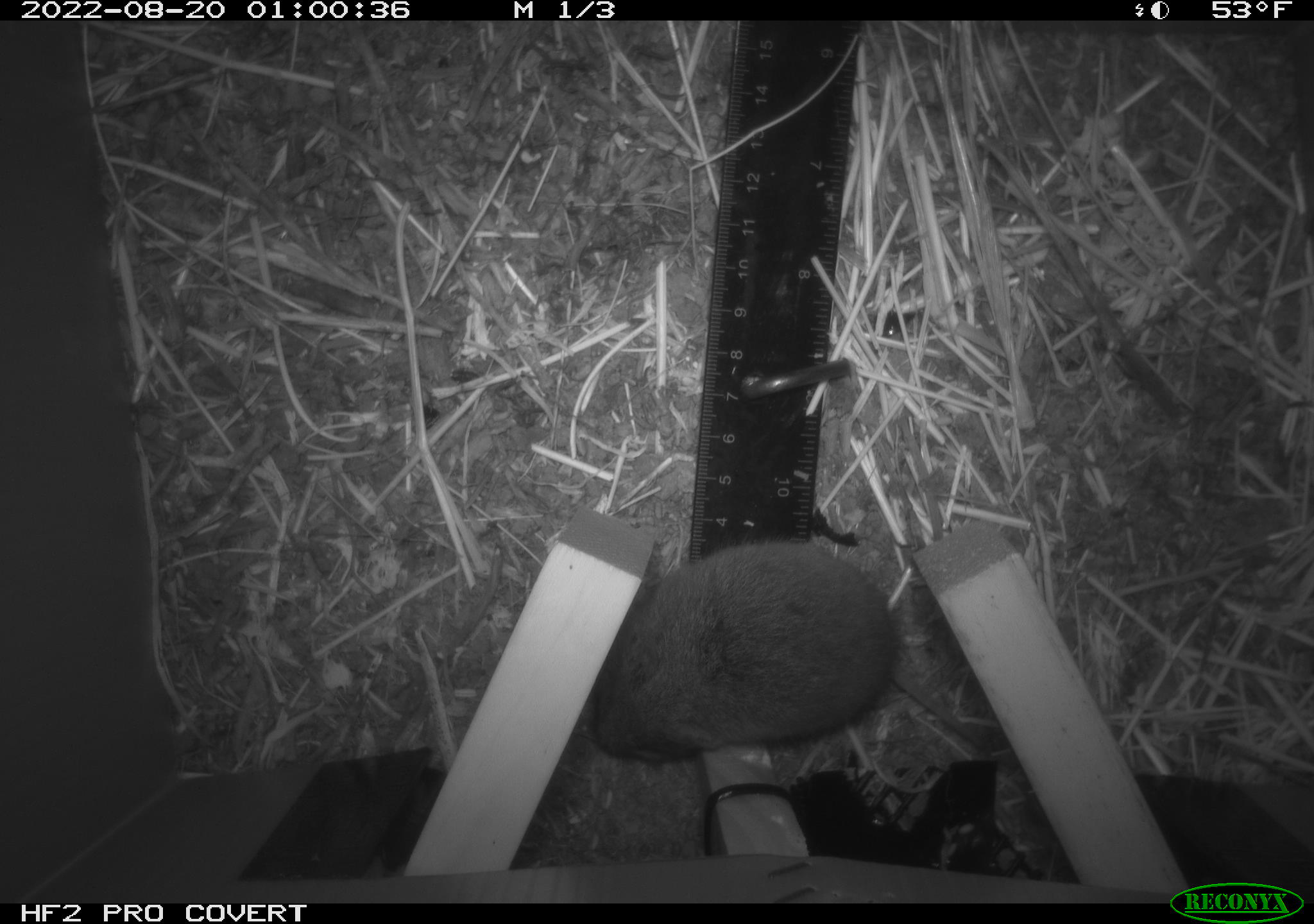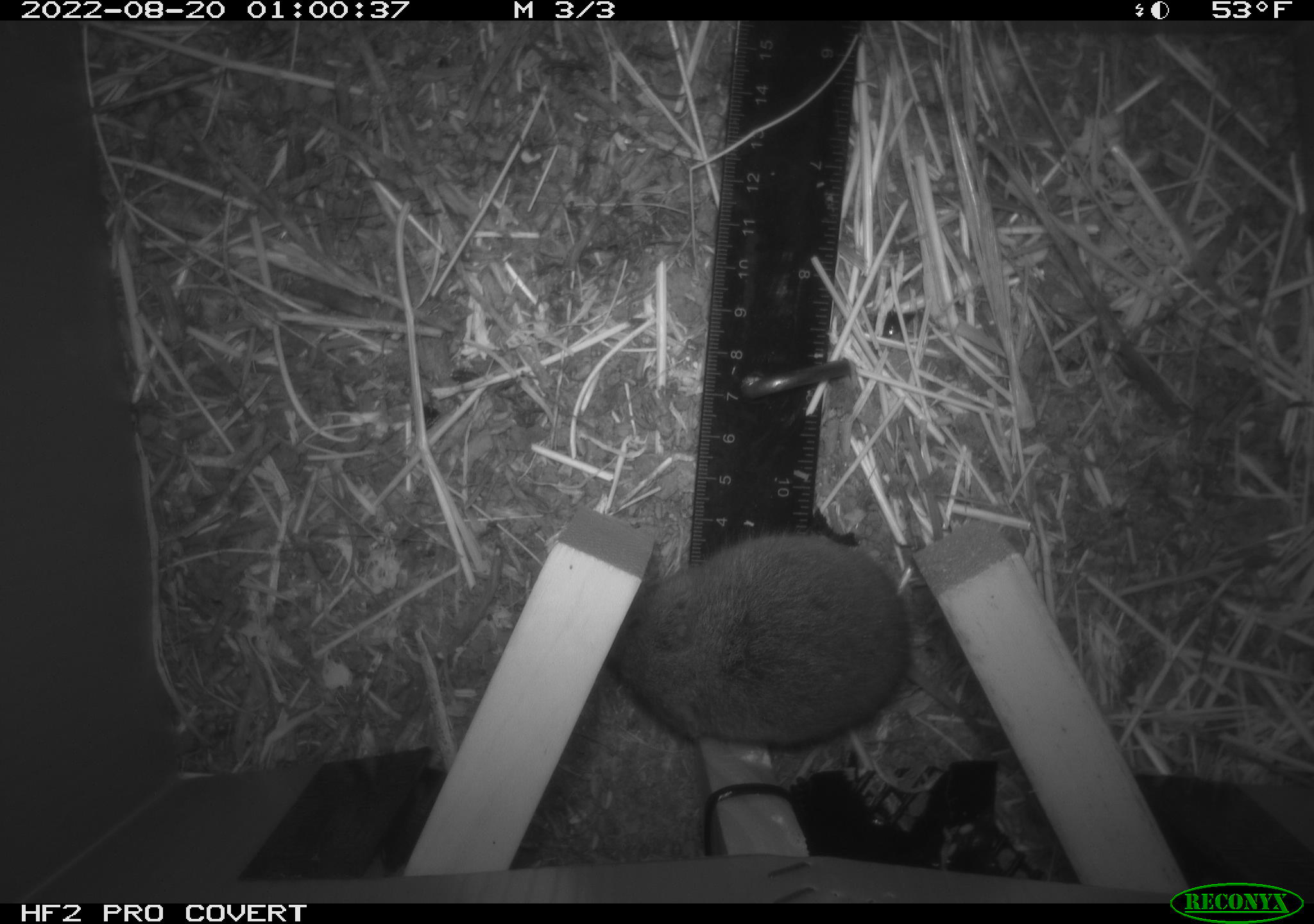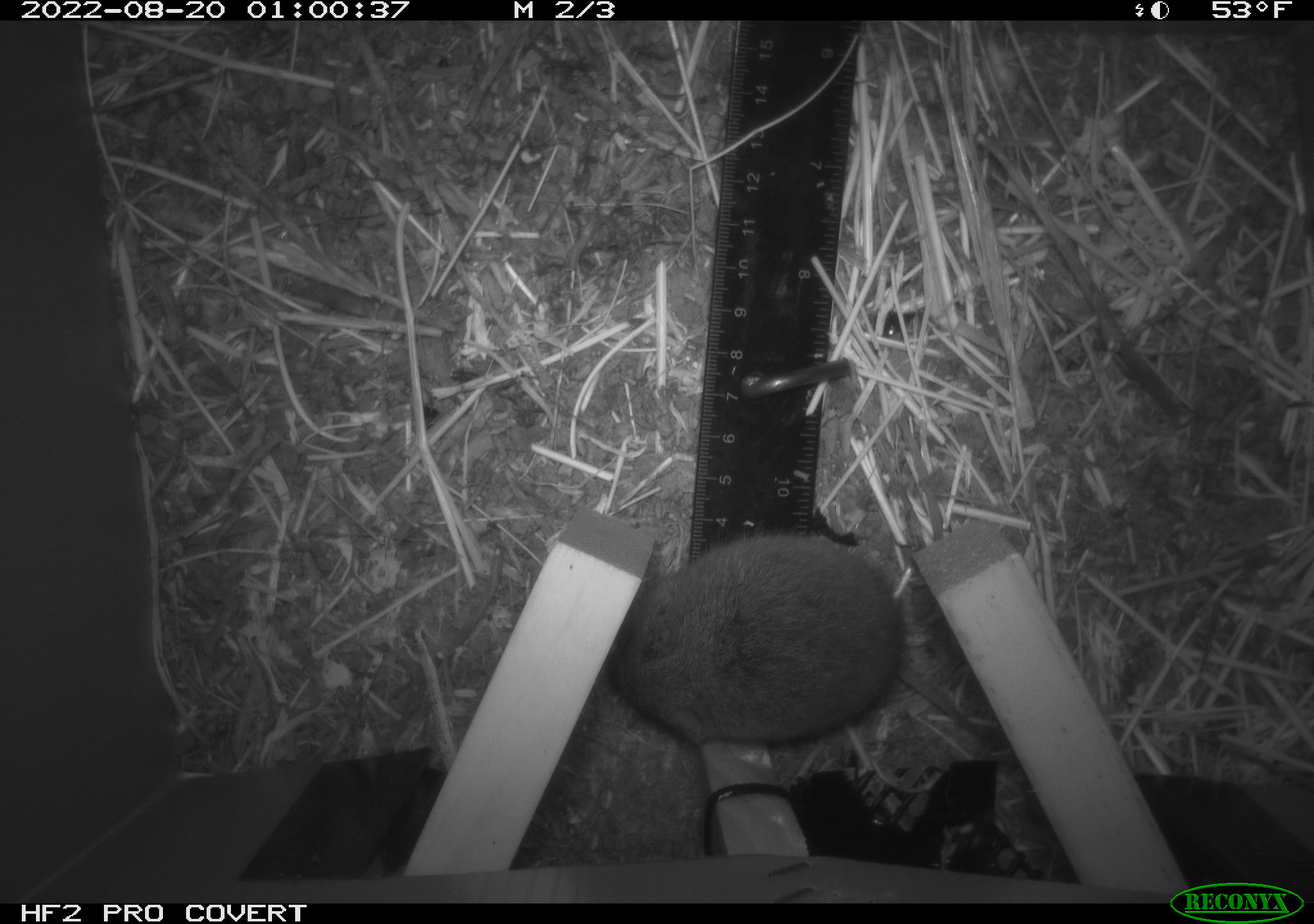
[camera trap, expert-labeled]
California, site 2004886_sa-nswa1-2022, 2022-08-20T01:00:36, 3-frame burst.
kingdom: Animalia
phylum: Chordata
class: Mammalia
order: Rodentia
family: Cricetidae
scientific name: Cricetidae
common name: hamsters, voles, lemmings, and allies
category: cricetidae family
Cricetidae family (hamsters, voles, lemmings, and allies) (Cricetidae).